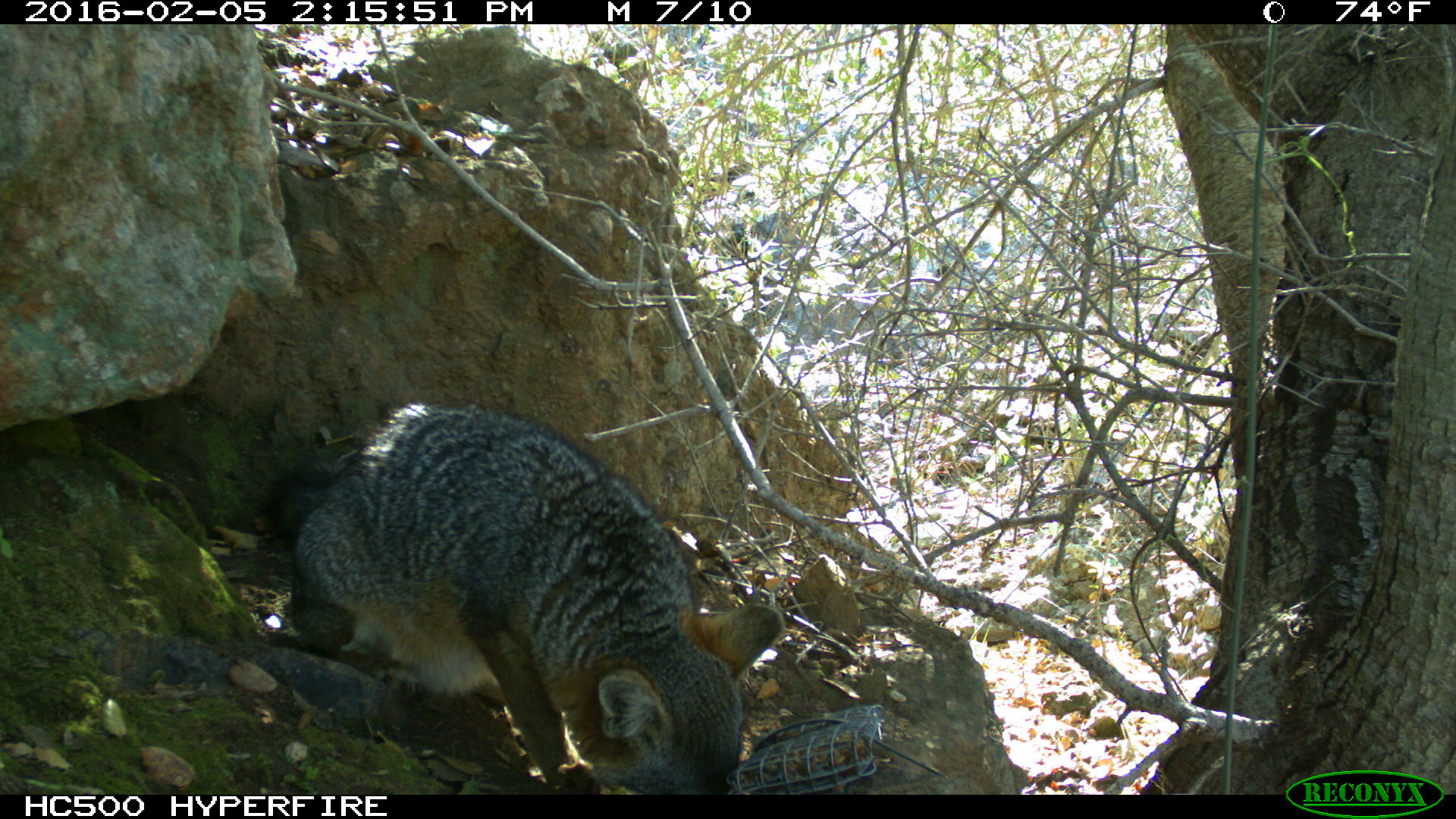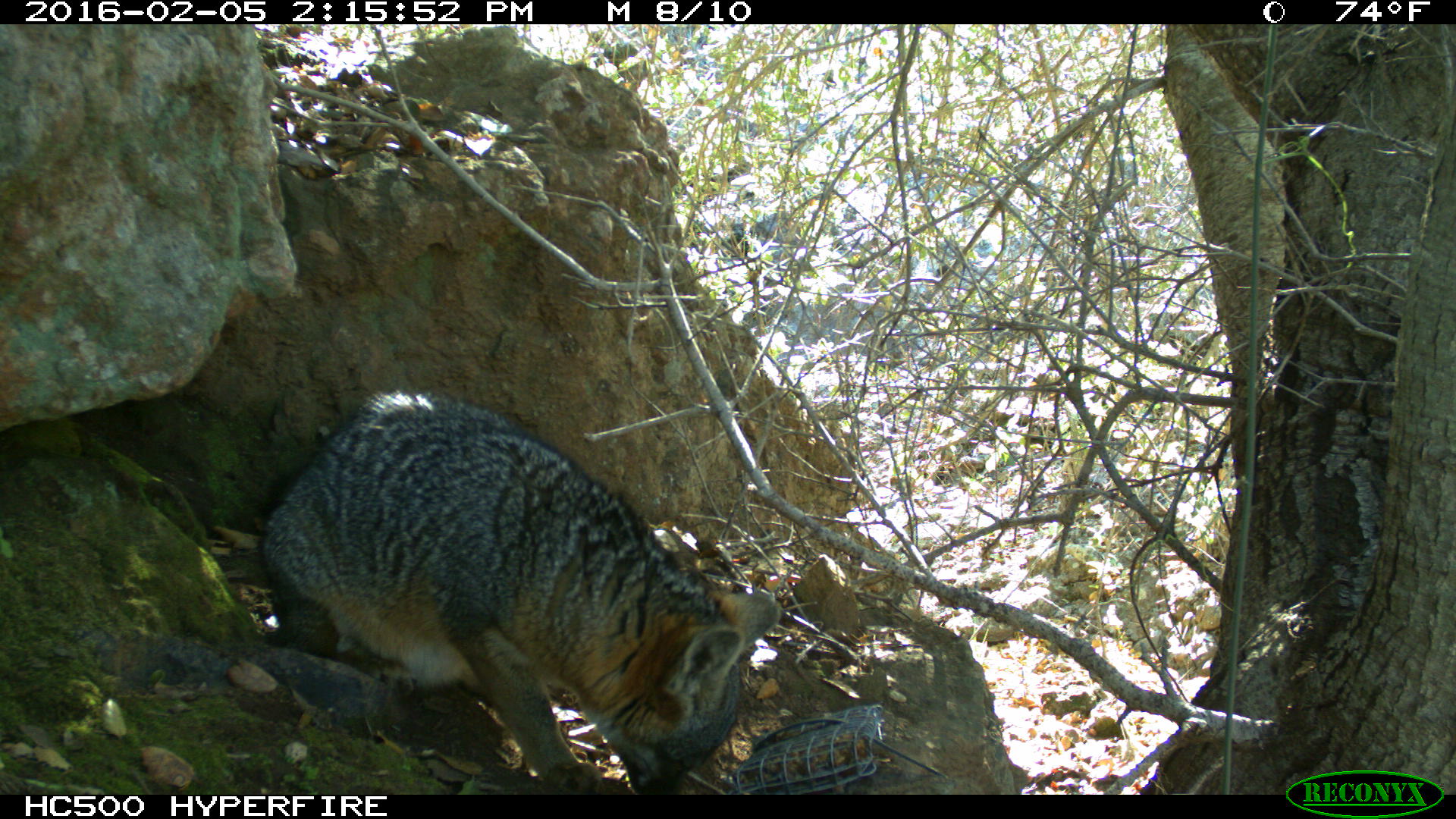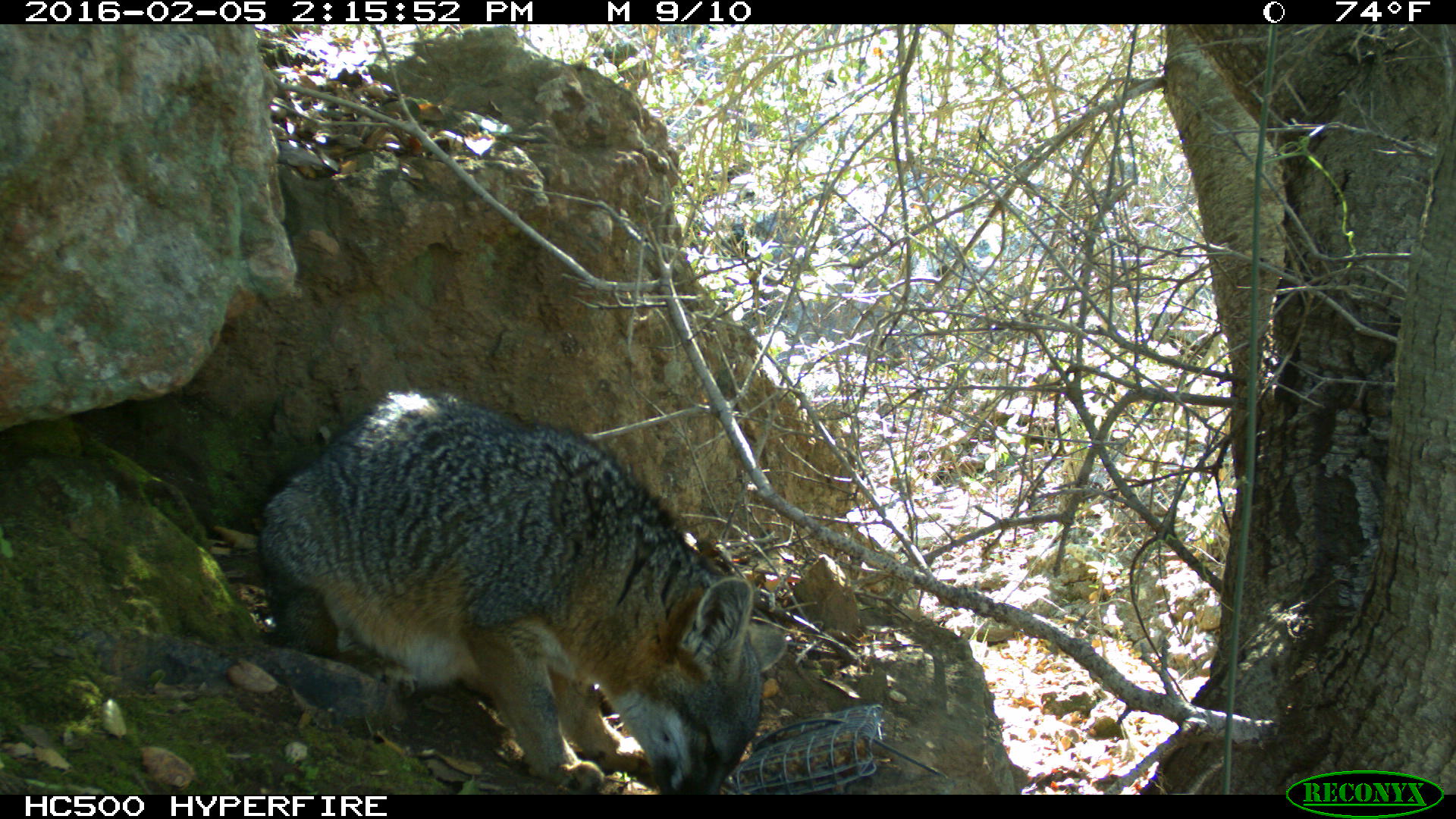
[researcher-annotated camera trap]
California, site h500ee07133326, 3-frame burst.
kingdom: Animalia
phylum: Chordata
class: Mammalia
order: Carnivora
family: Canidae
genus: Urocyon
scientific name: Urocyon littoralis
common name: island fox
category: fox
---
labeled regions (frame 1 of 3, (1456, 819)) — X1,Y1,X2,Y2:
fox: 262,397,785,795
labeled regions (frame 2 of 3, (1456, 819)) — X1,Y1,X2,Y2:
fox: 254,391,779,794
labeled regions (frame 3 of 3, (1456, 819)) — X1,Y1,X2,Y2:
fox: 255,387,785,795